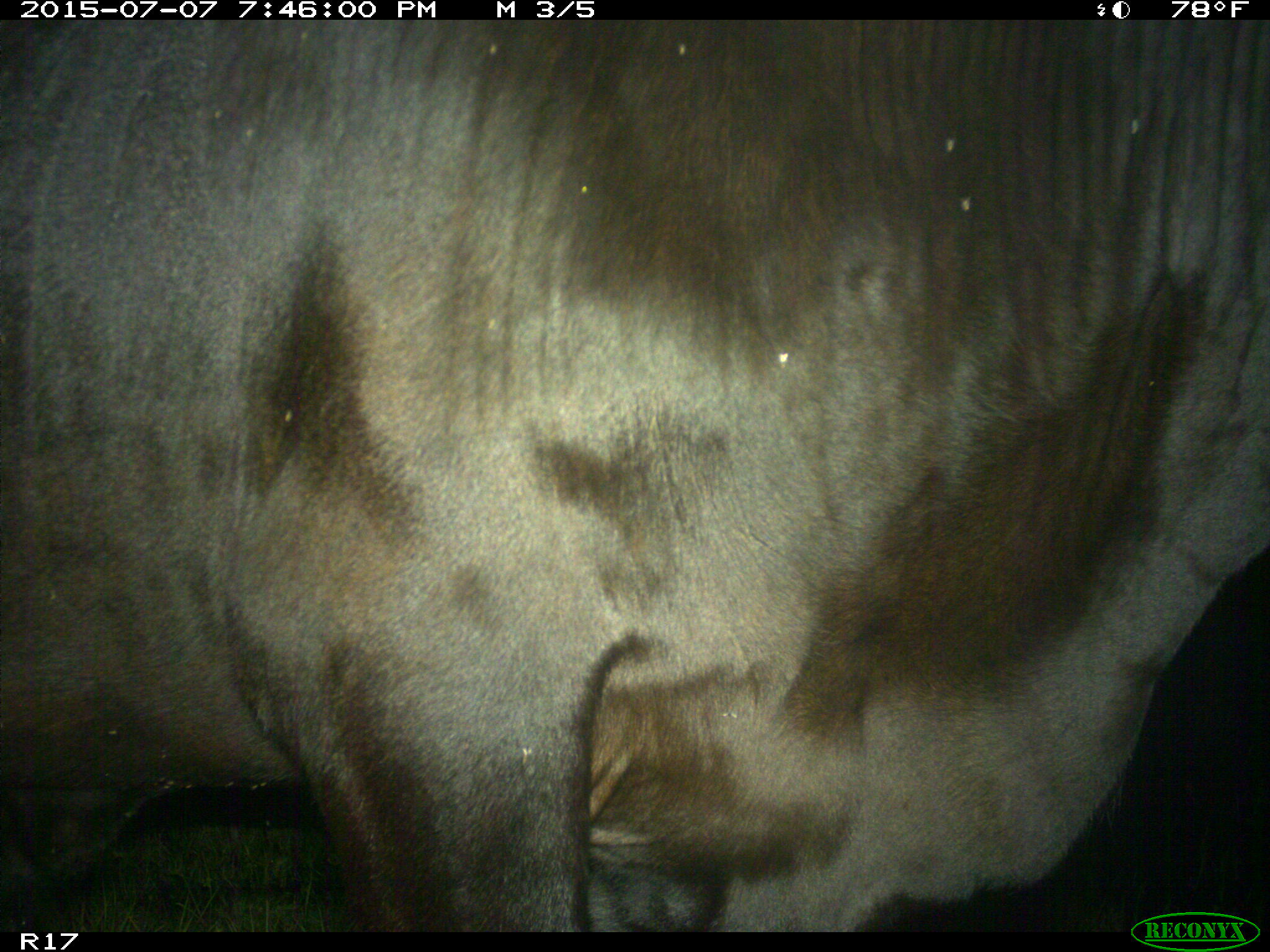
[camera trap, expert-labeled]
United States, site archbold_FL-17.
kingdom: Animalia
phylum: Chordata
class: Mammalia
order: Artiodactyla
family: Bovidae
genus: Bos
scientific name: Bos taurus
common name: domestic cow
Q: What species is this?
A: Bos taurus (domestic cow).